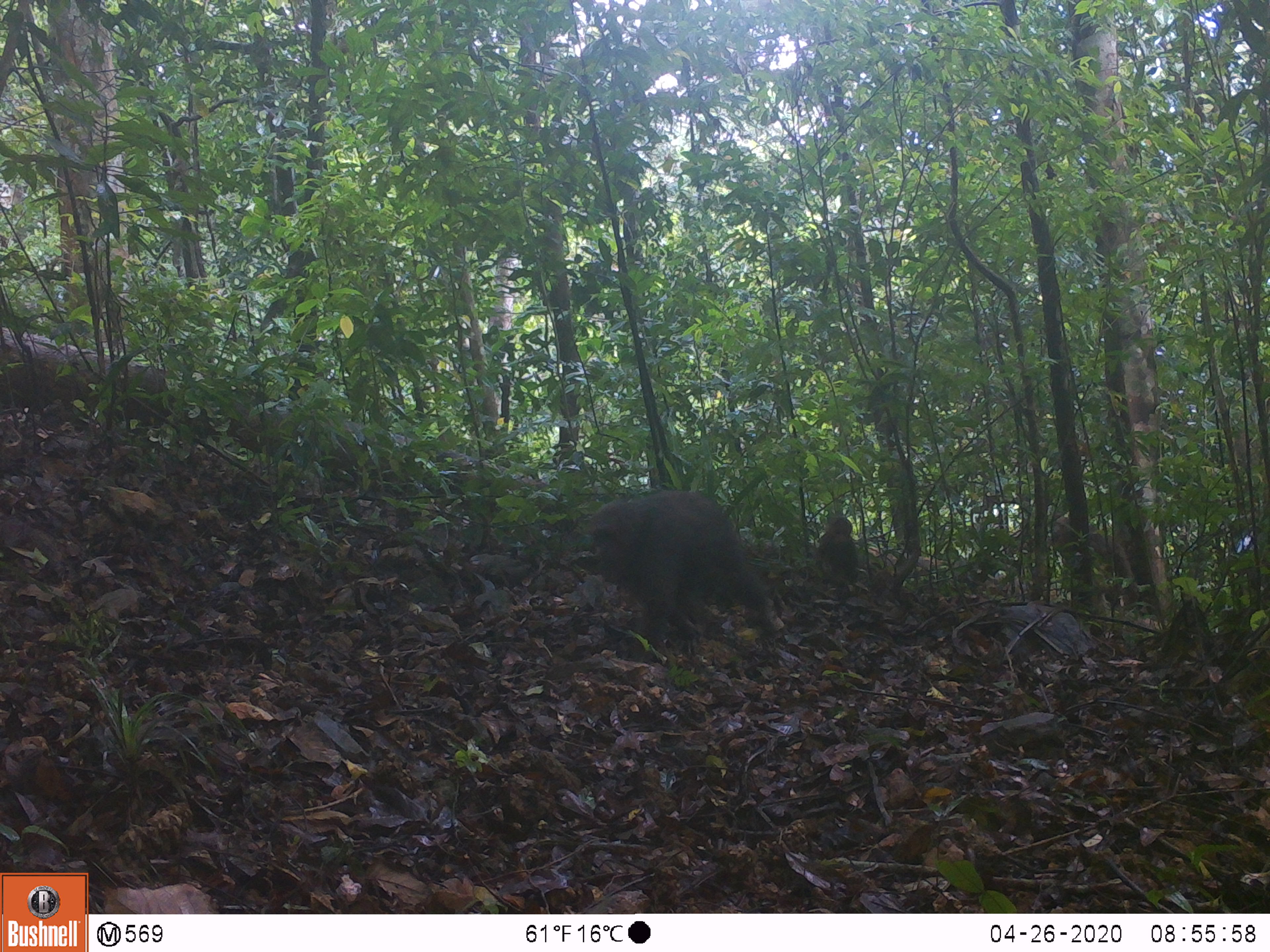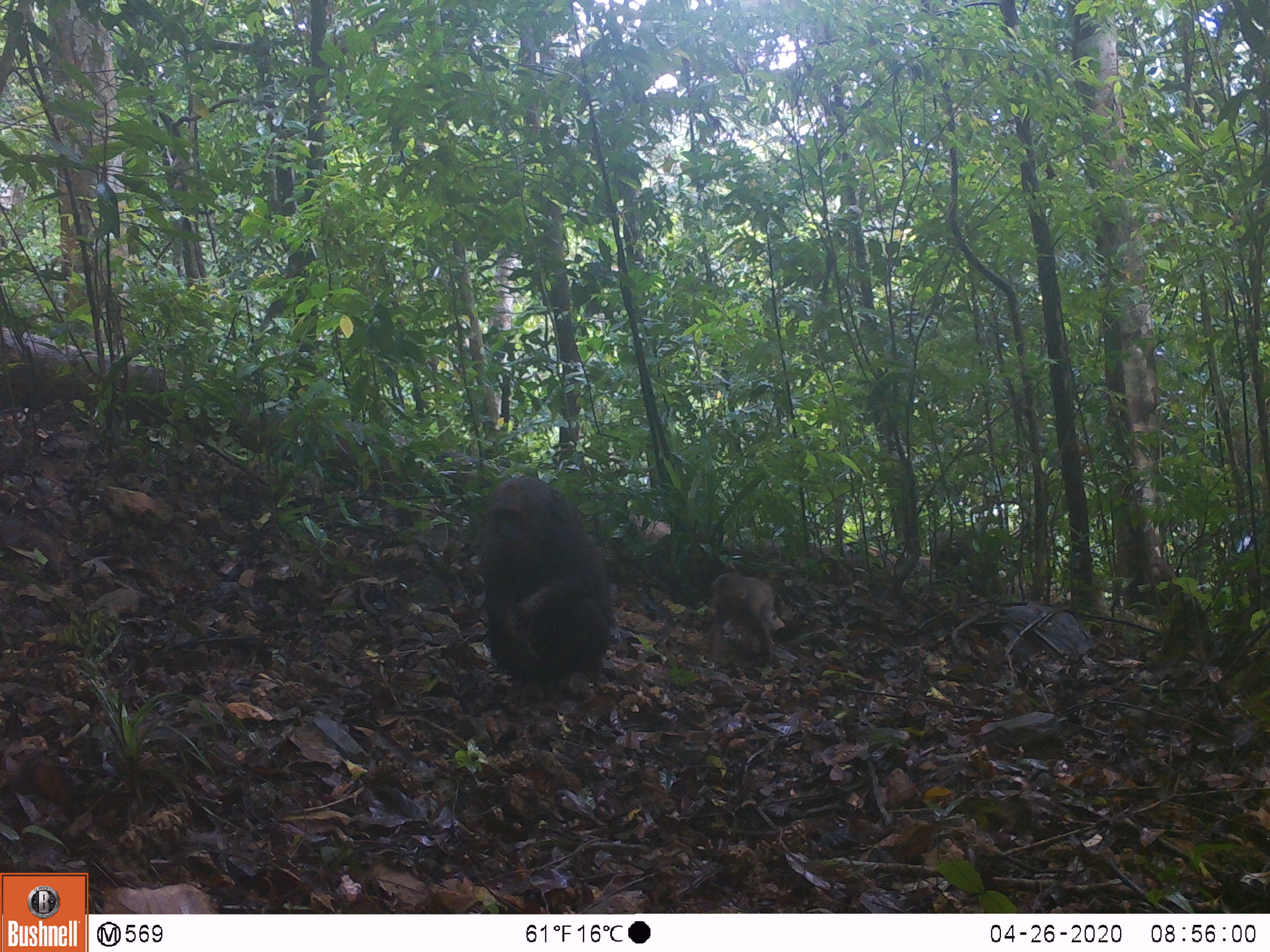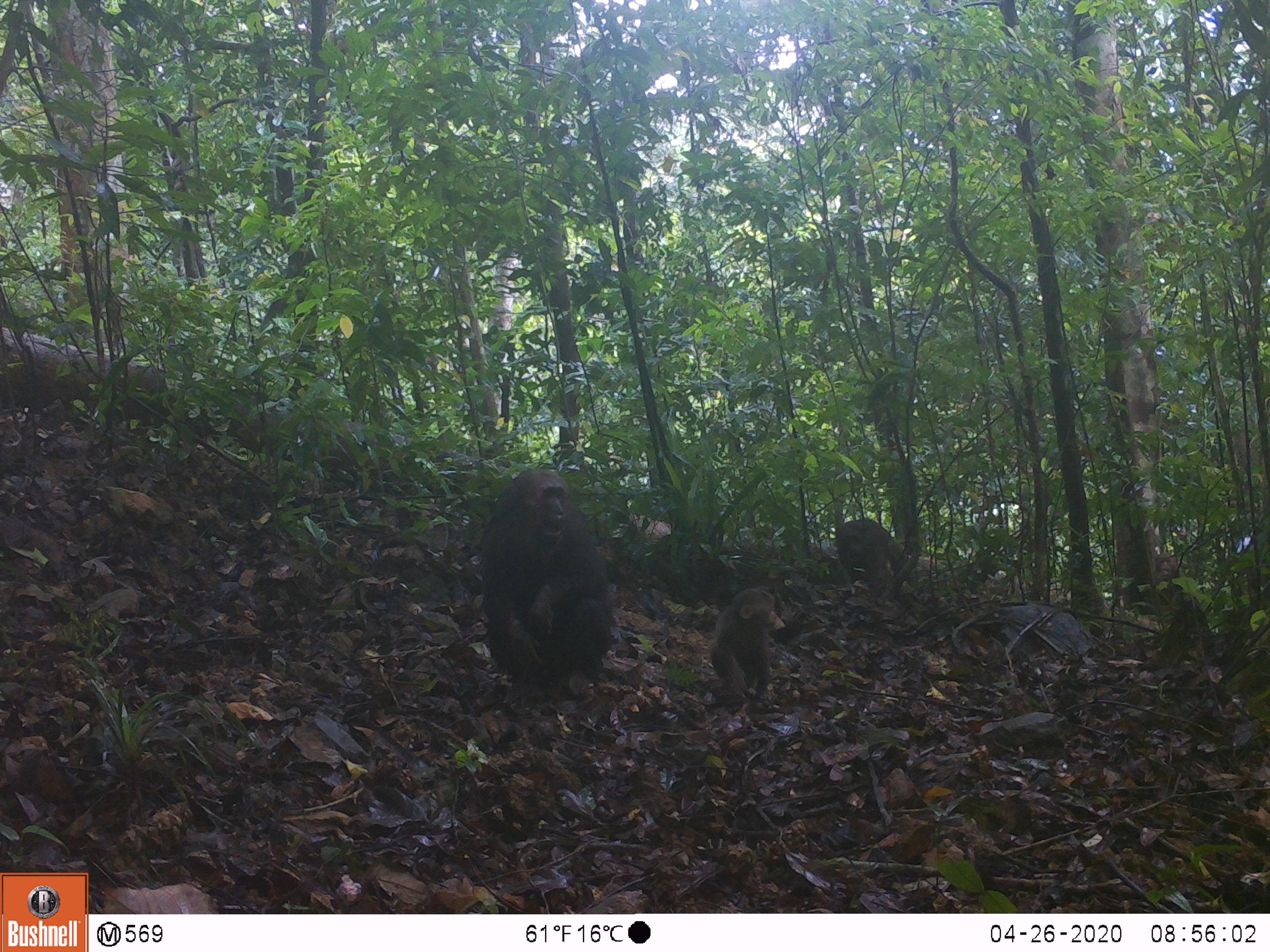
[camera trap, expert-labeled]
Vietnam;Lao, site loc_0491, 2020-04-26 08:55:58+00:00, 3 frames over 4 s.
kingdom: Animalia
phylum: Chordata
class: Mammalia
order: Primates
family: Cercopithecidae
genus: Macaca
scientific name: Macaca arctoides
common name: stump-tailed macaque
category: stump tailed macaque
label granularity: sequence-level